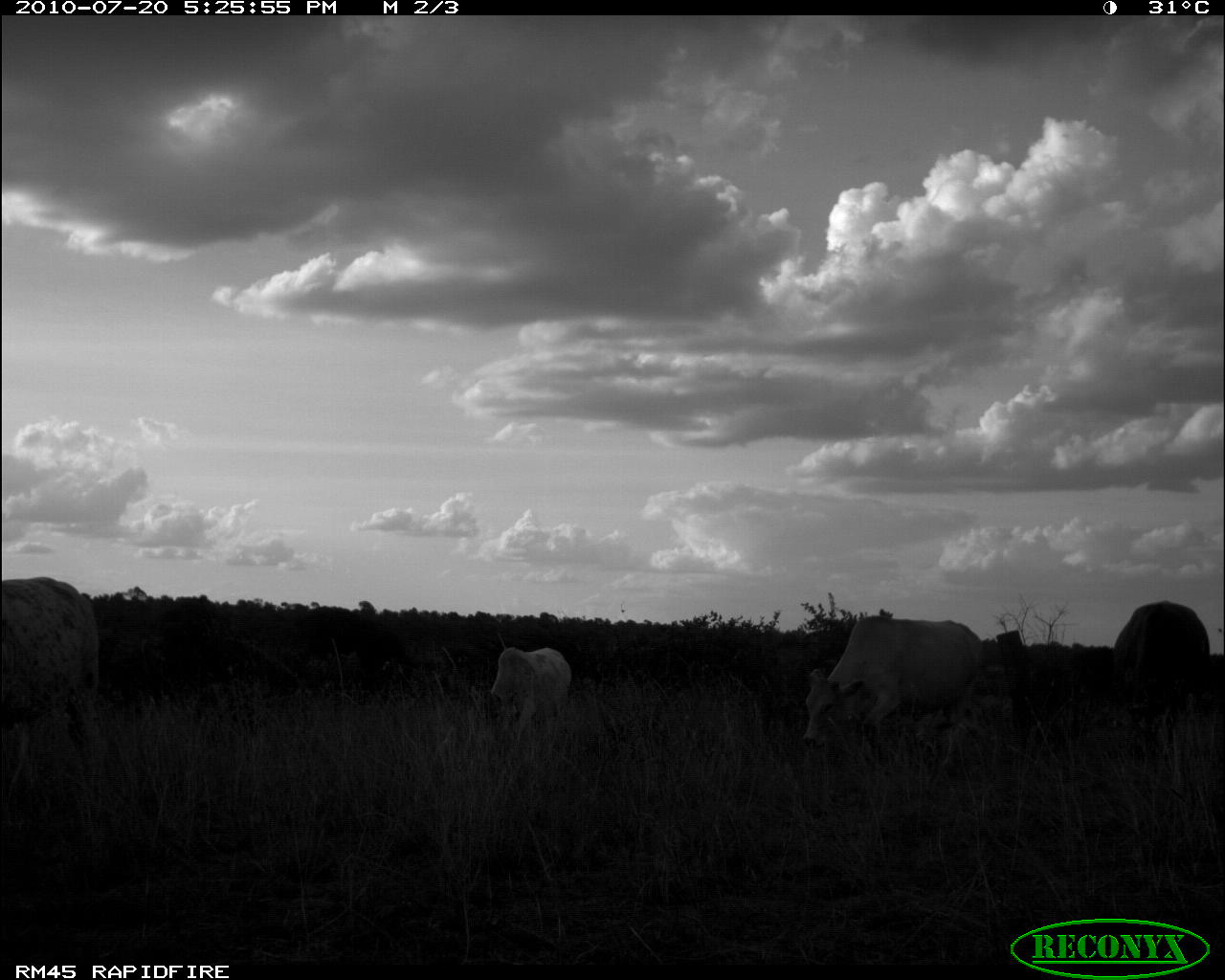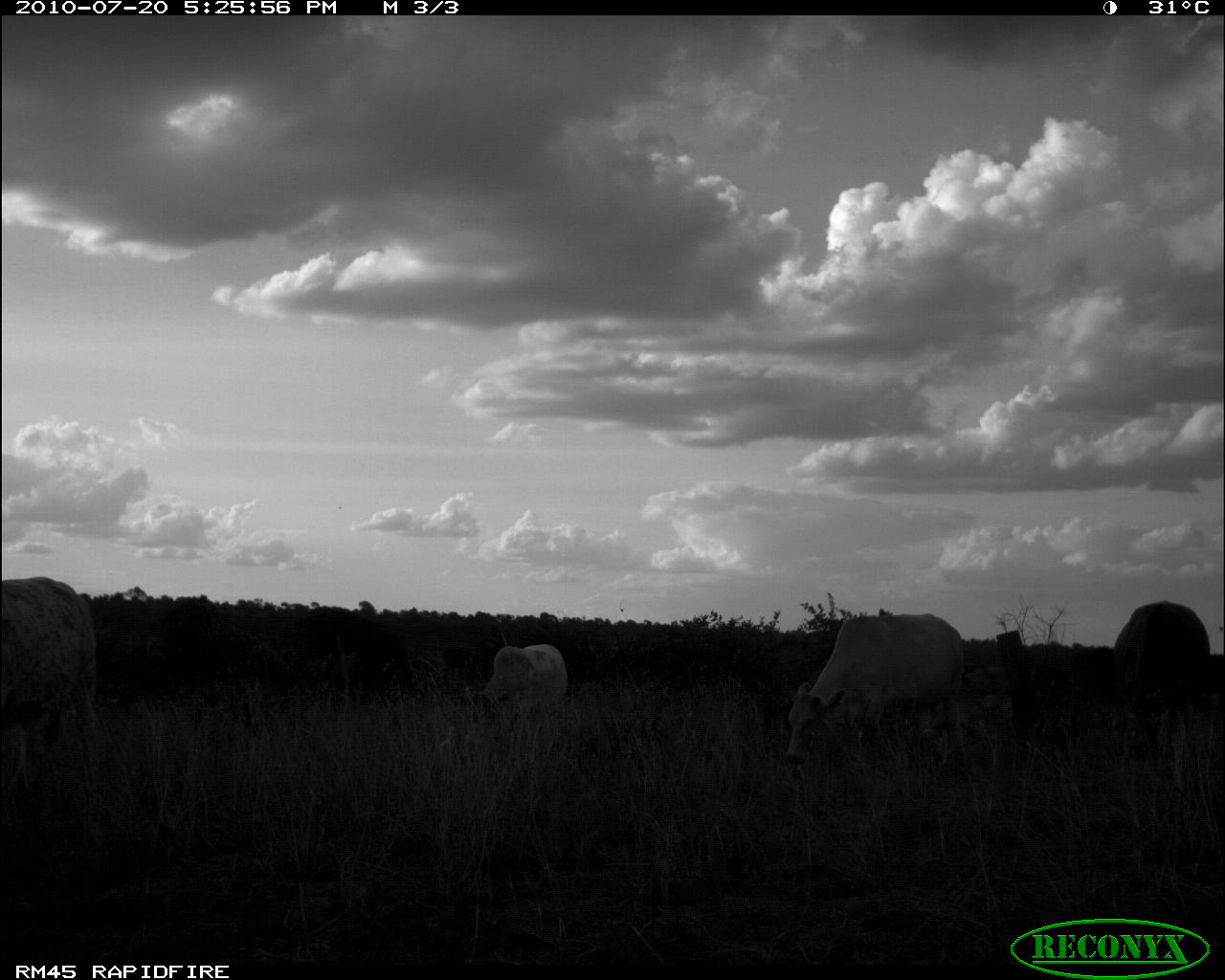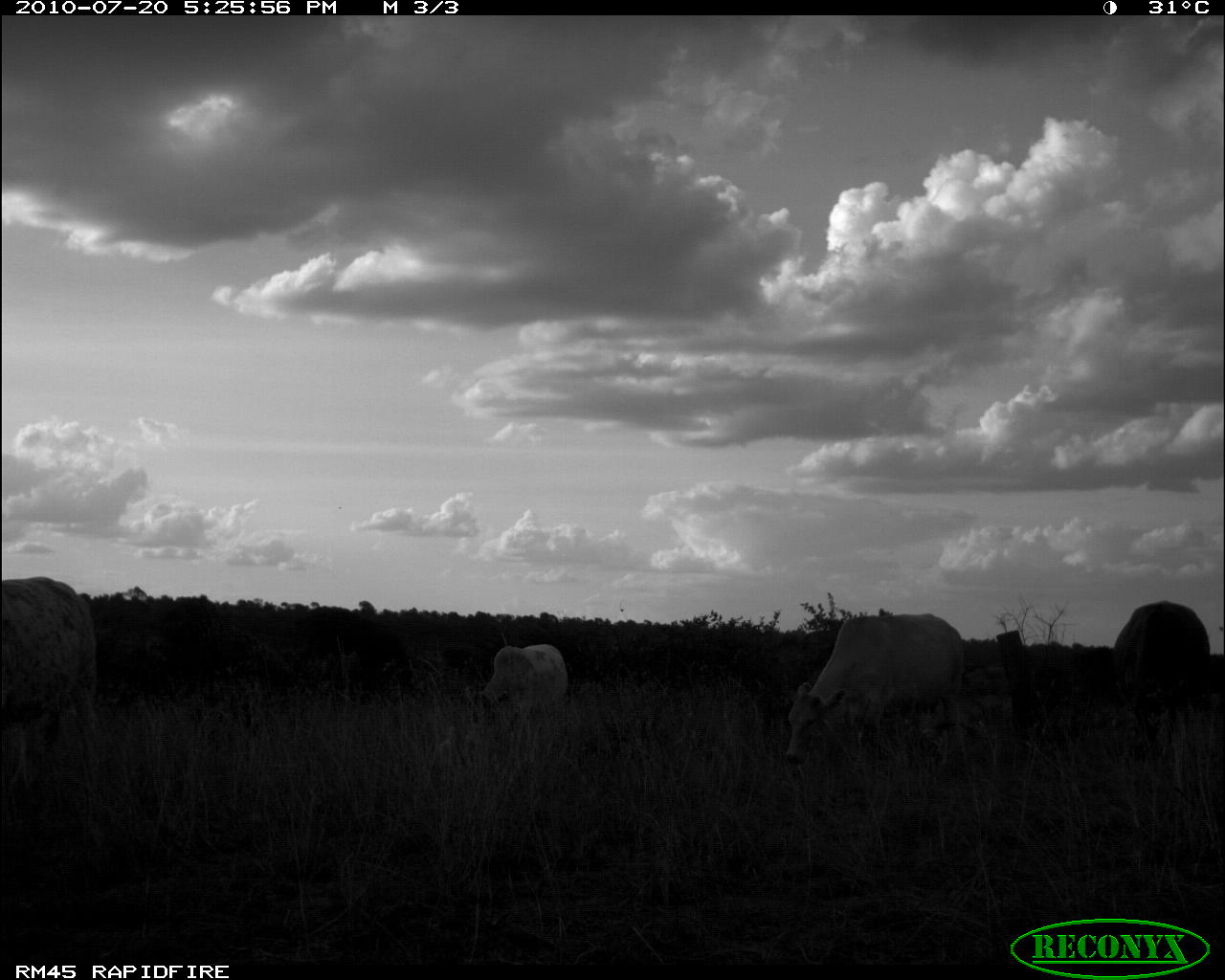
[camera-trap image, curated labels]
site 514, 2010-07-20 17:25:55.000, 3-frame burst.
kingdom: Animalia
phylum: Chordata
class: Mammalia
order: Artiodactyla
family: Bovidae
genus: Bos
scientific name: Bos taurus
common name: domestic cattle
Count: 4.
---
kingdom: Animalia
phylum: Chordata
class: Aves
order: Pelecaniformes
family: Ardeidae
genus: Bubulcus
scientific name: Bubulcus ibis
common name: cattle egret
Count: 1.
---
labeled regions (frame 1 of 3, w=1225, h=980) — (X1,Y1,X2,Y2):
bos taurus: (802,605,988,767); (2,575,98,794); (1110,601,1209,713); (484,646,571,724)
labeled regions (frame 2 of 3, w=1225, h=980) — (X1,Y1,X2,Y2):
bubulcus ibis: (786,613,965,767); (2,575,98,794); (1110,601,1209,713); (479,644,567,724)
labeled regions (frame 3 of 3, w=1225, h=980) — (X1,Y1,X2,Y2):
bos taurus: (786,613,965,767); (2,575,98,794); (1110,601,1209,713); (479,644,567,724)